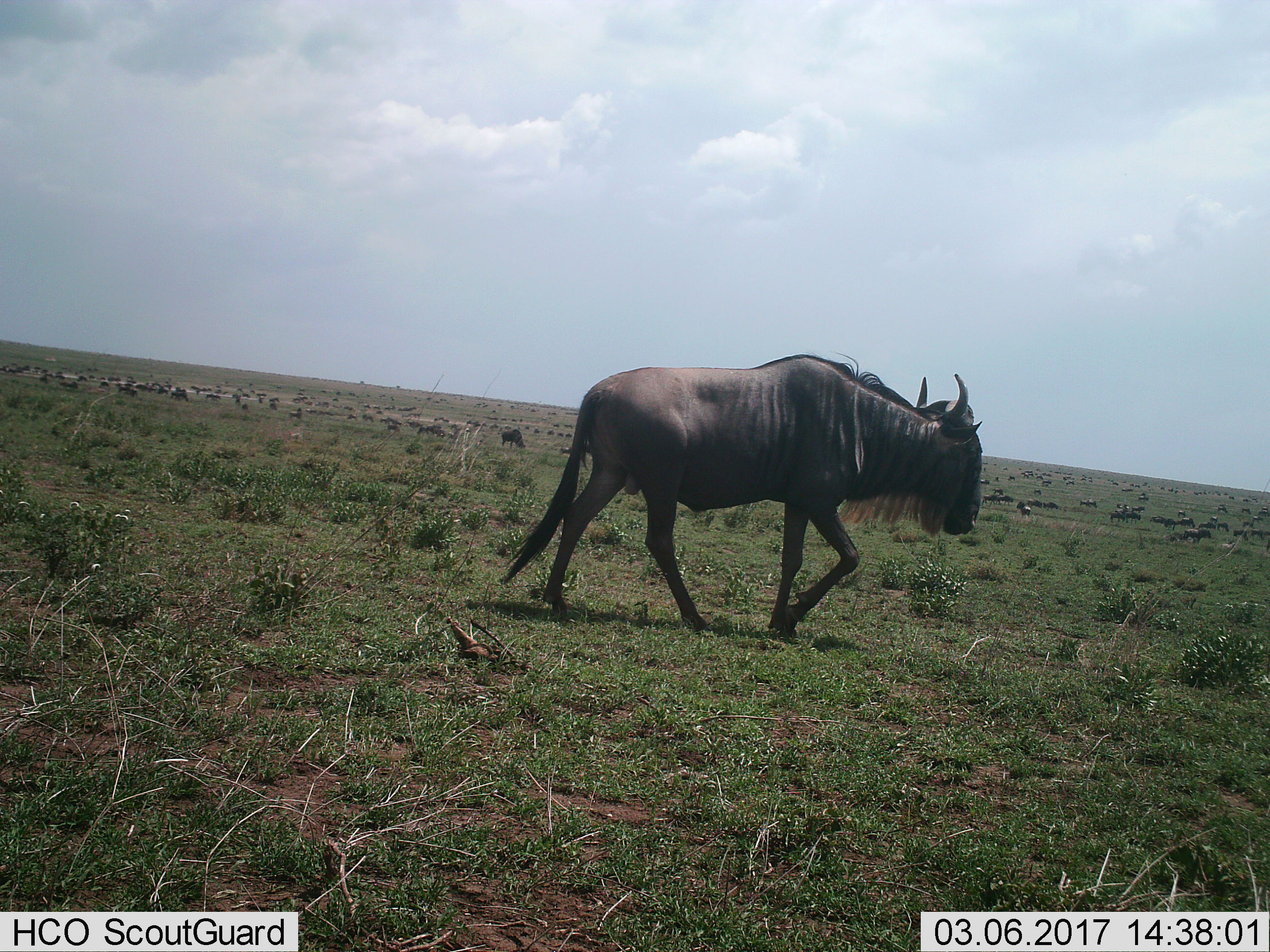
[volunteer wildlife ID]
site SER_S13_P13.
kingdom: Animalia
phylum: Chordata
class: Mammalia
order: Artiodactyla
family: Bovidae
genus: Connochaetes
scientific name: Connochaetes taurinus taurinus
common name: blue wildebeest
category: wildebeestblue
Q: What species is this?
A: Wildebeestblue (blue wildebeest) (Connochaetes taurinus taurinus).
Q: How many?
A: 51+.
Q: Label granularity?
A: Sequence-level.